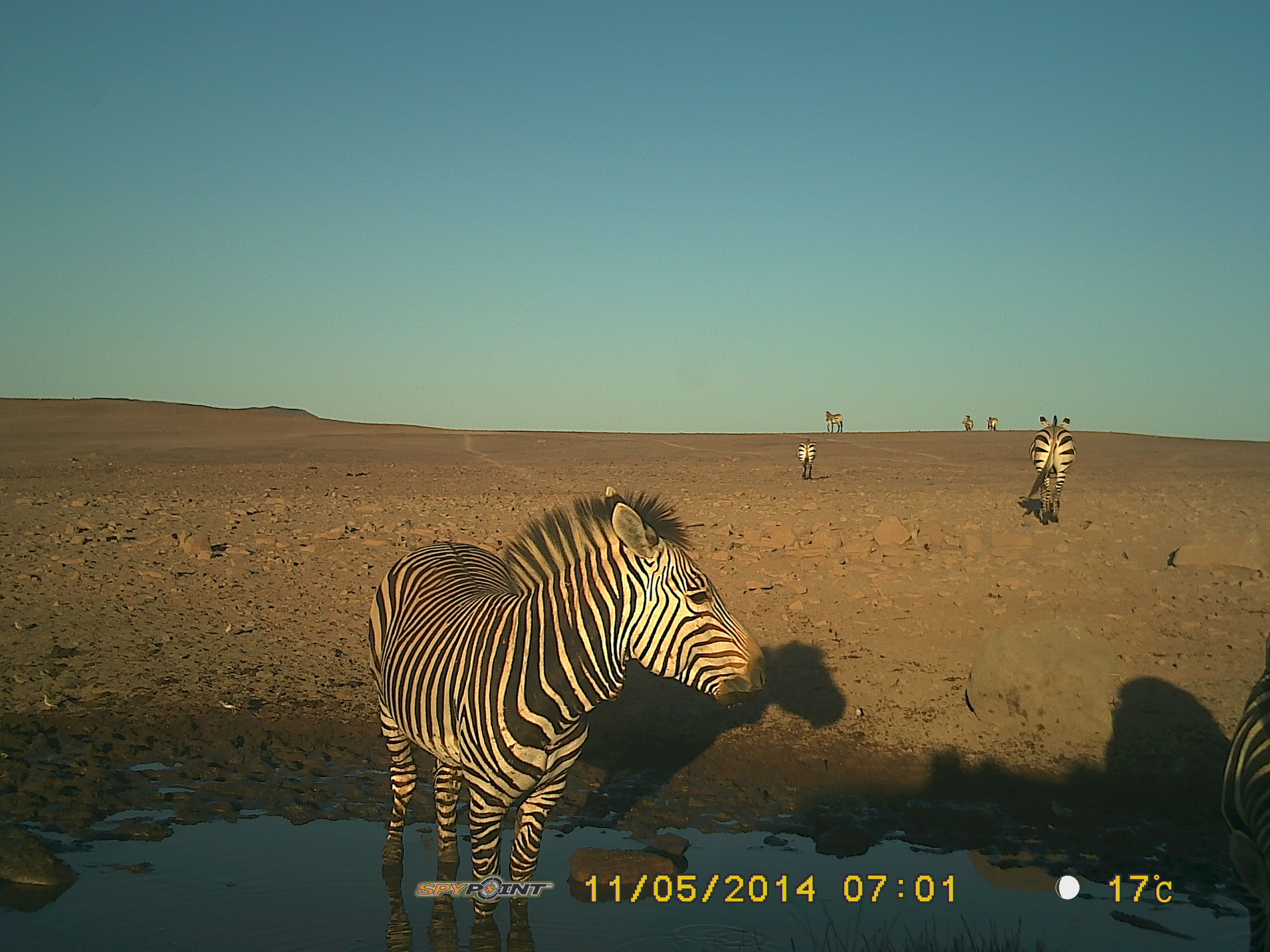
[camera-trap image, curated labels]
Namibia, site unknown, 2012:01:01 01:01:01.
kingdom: Animalia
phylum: Chordata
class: Mammalia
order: Perissodactyla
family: Equidae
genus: Equus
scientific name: Equus zebra hartmannae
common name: hartmann's mountain zebra